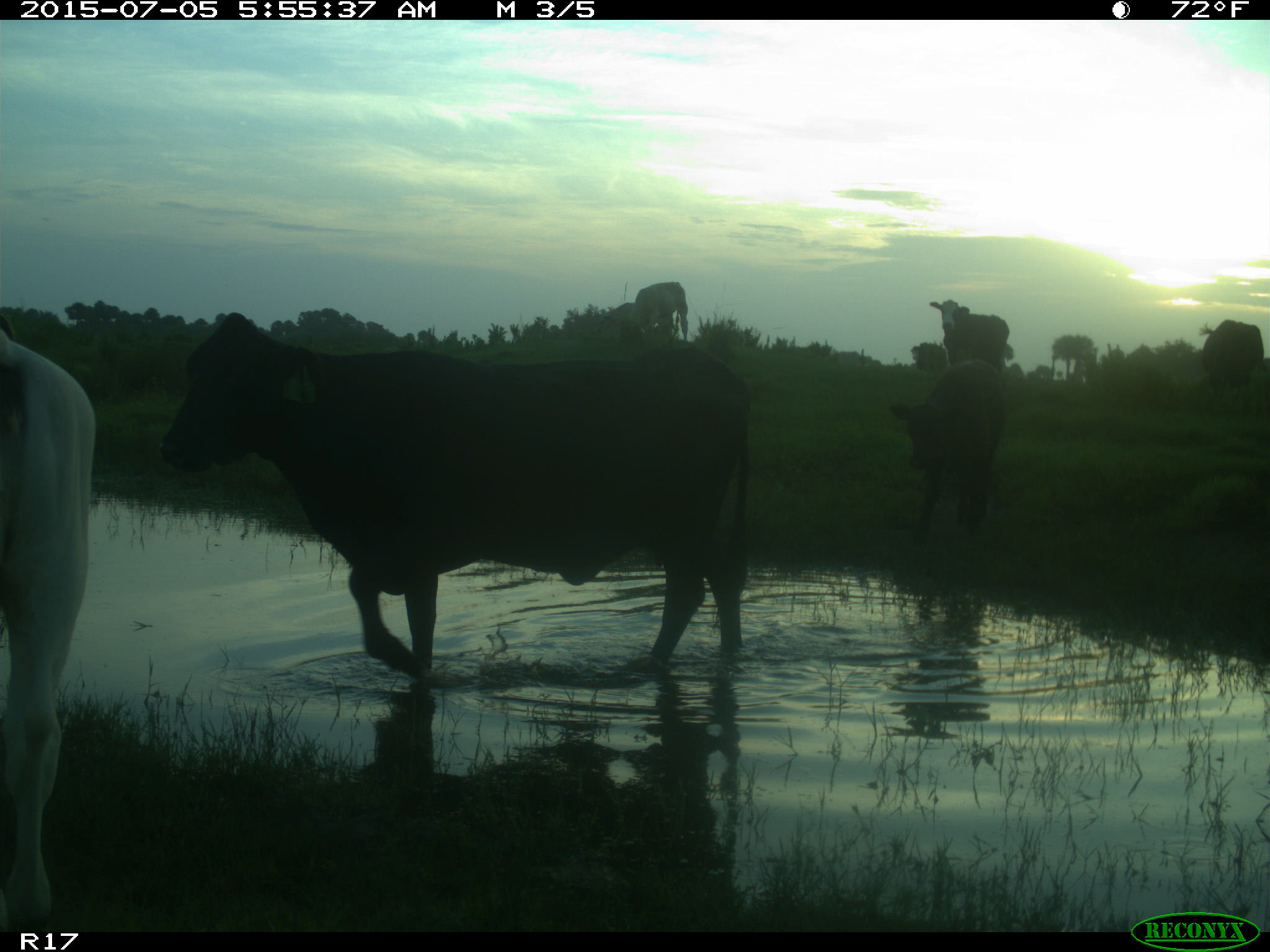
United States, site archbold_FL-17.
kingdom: Animalia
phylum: Chordata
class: Mammalia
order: Artiodactyla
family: Bovidae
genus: Bos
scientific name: Bos taurus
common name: domestic cow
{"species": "Bos taurus (domestic cow)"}